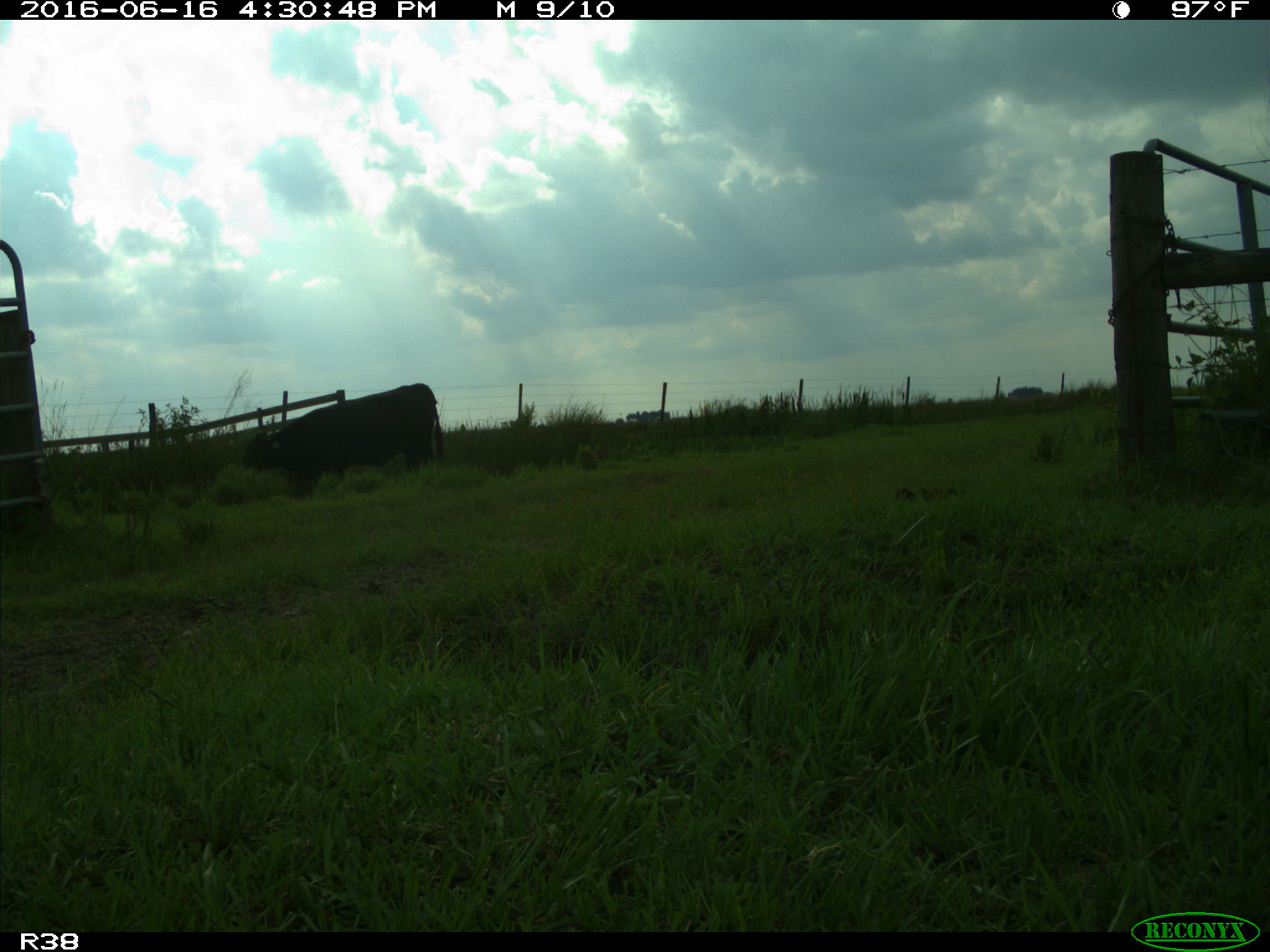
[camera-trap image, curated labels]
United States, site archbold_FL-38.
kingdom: Animalia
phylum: Chordata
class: Mammalia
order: Artiodactyla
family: Bovidae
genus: Bos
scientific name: Bos taurus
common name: domestic cow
Bos taurus (domestic cow).